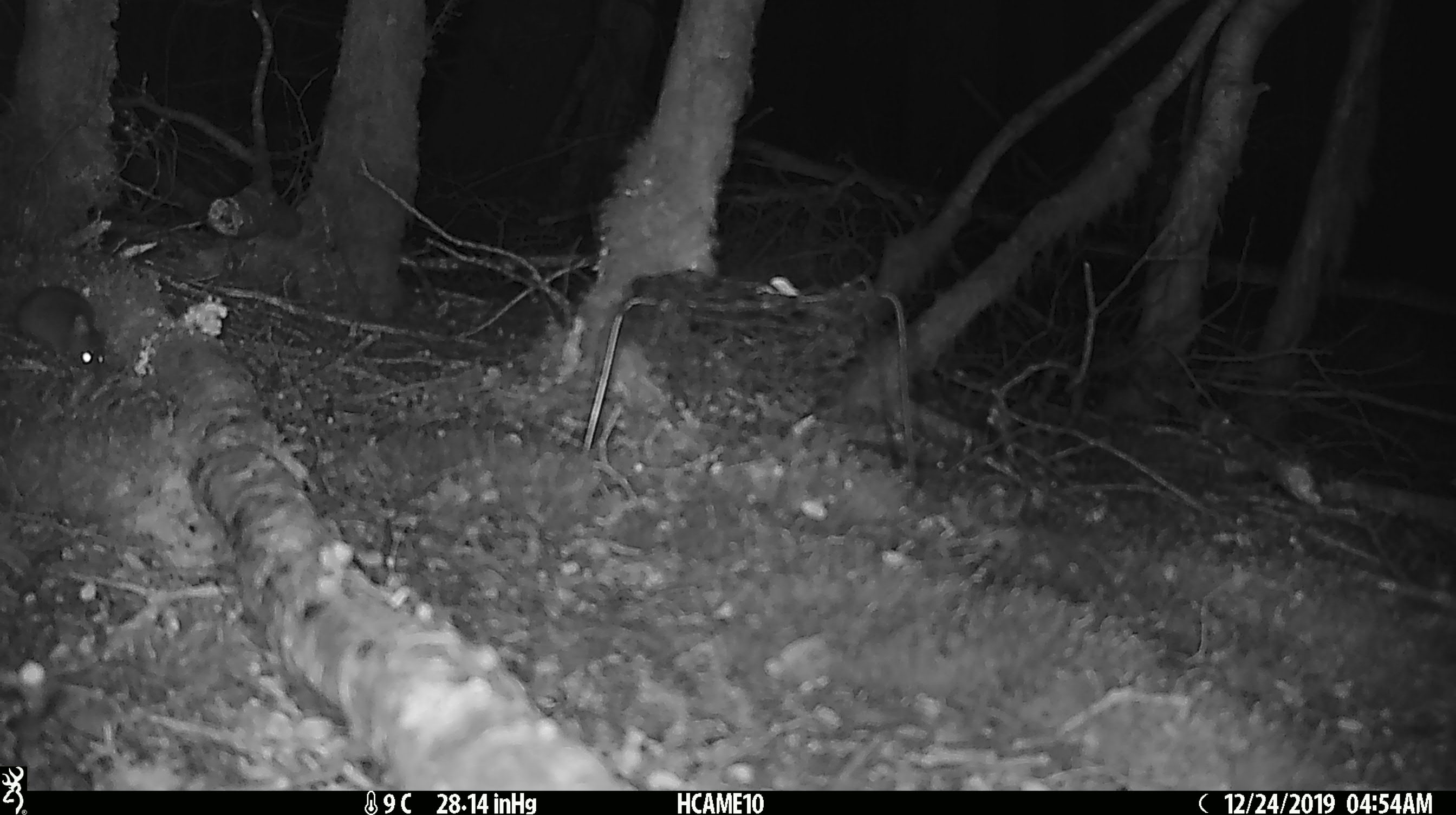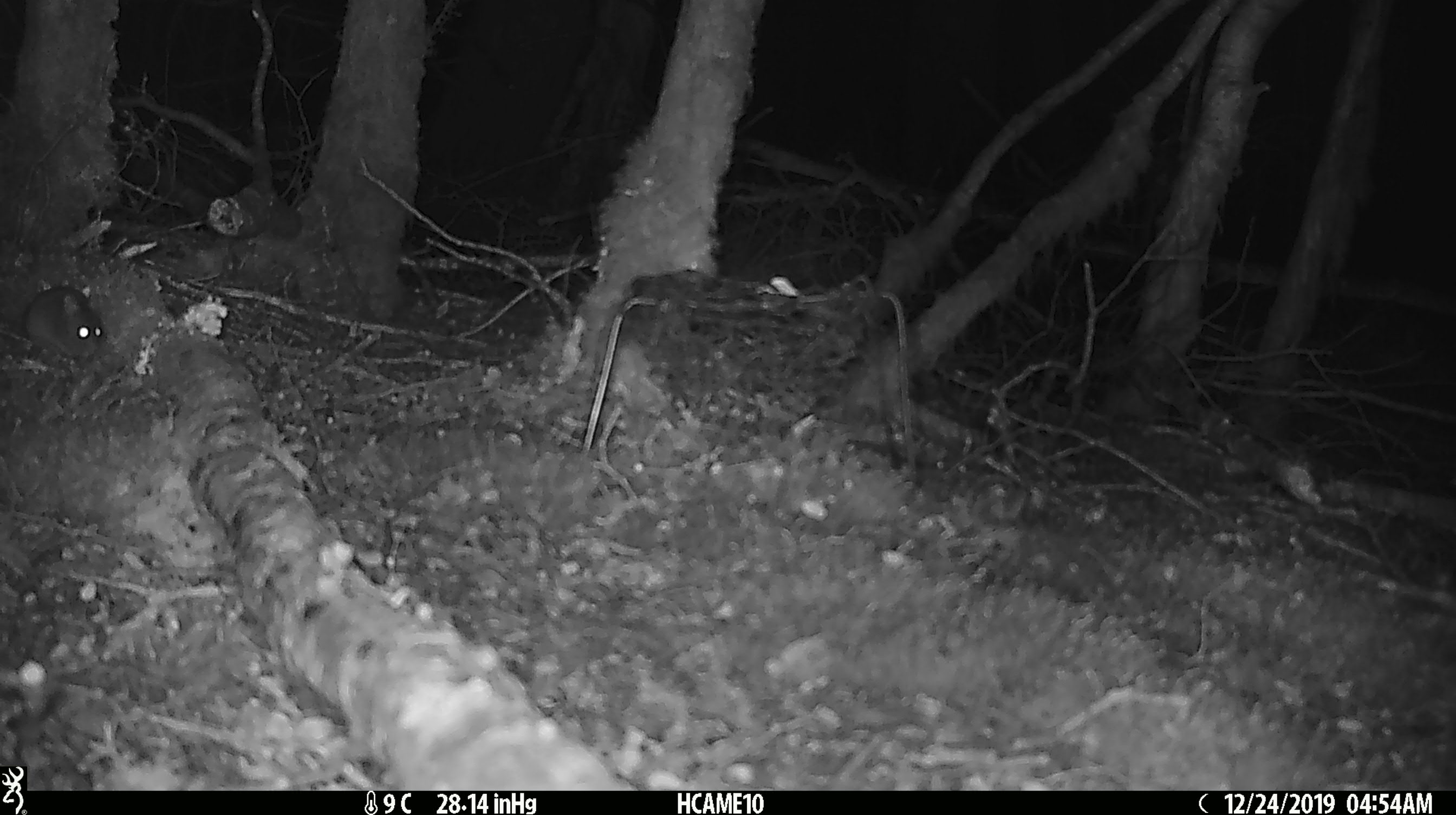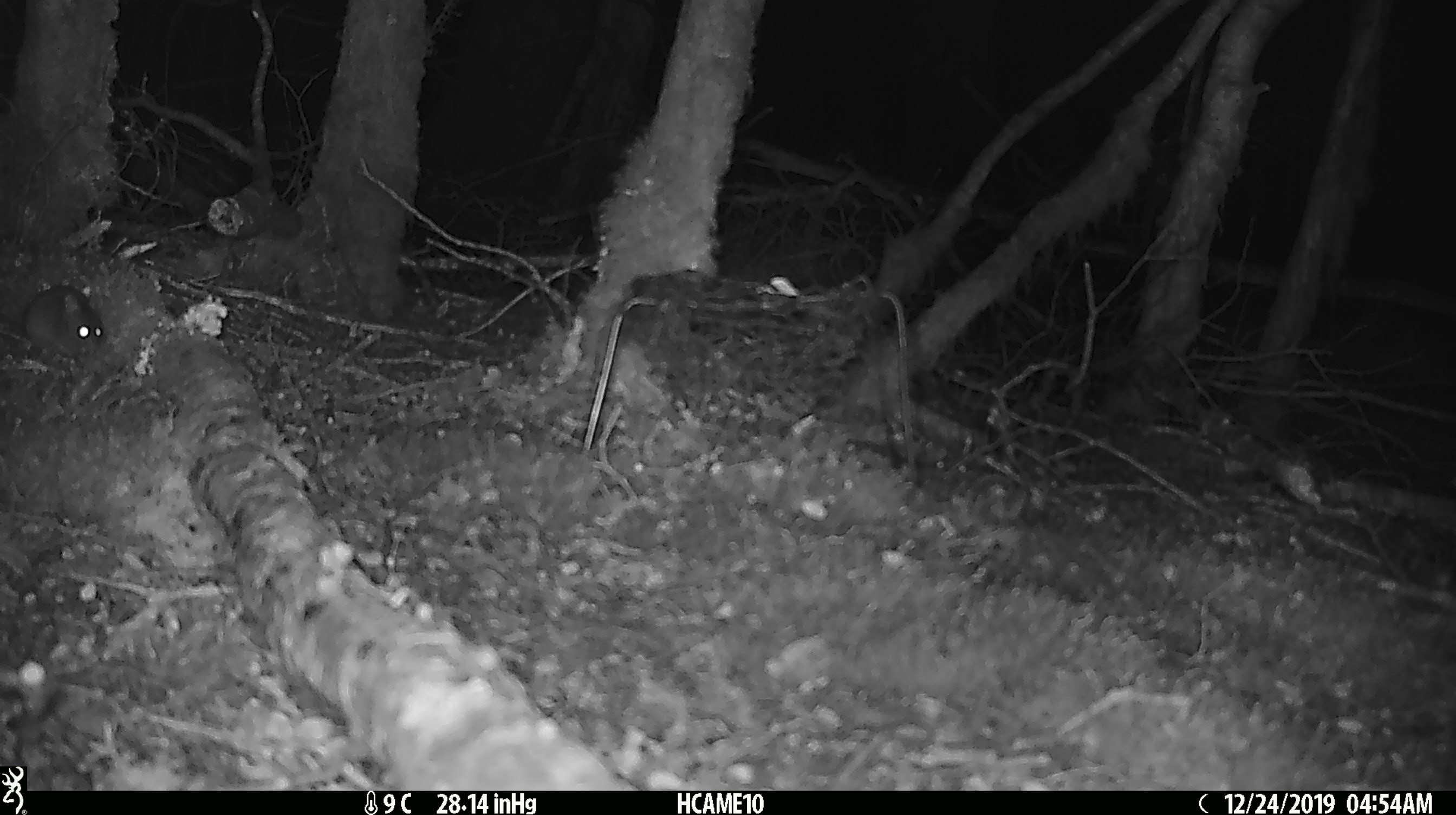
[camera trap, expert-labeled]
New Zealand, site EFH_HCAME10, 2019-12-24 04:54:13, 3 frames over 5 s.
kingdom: Animalia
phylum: Chordata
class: Mammalia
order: Rodentia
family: Muridae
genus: Mus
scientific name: Mus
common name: mouse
Mouse (Mus).